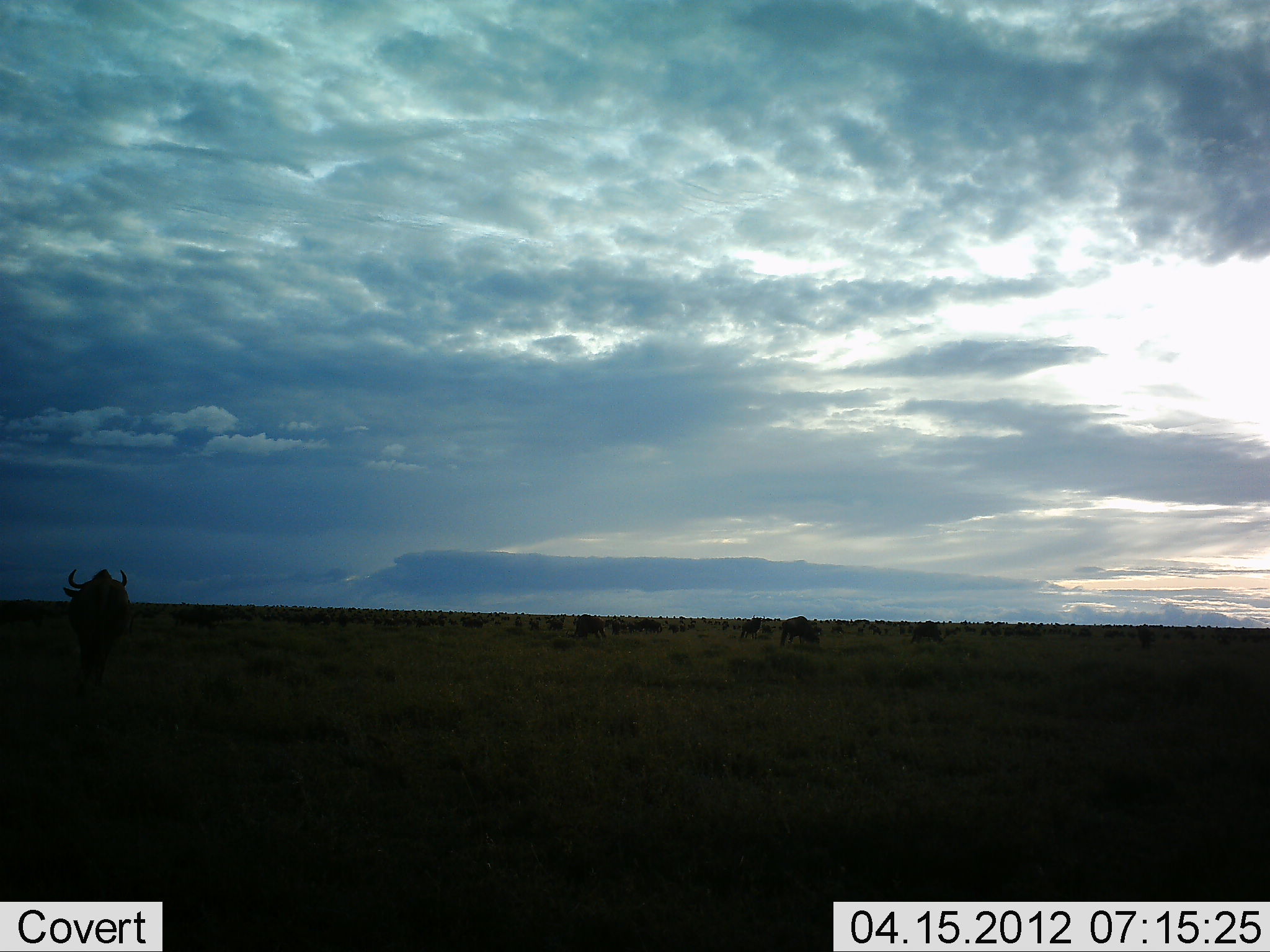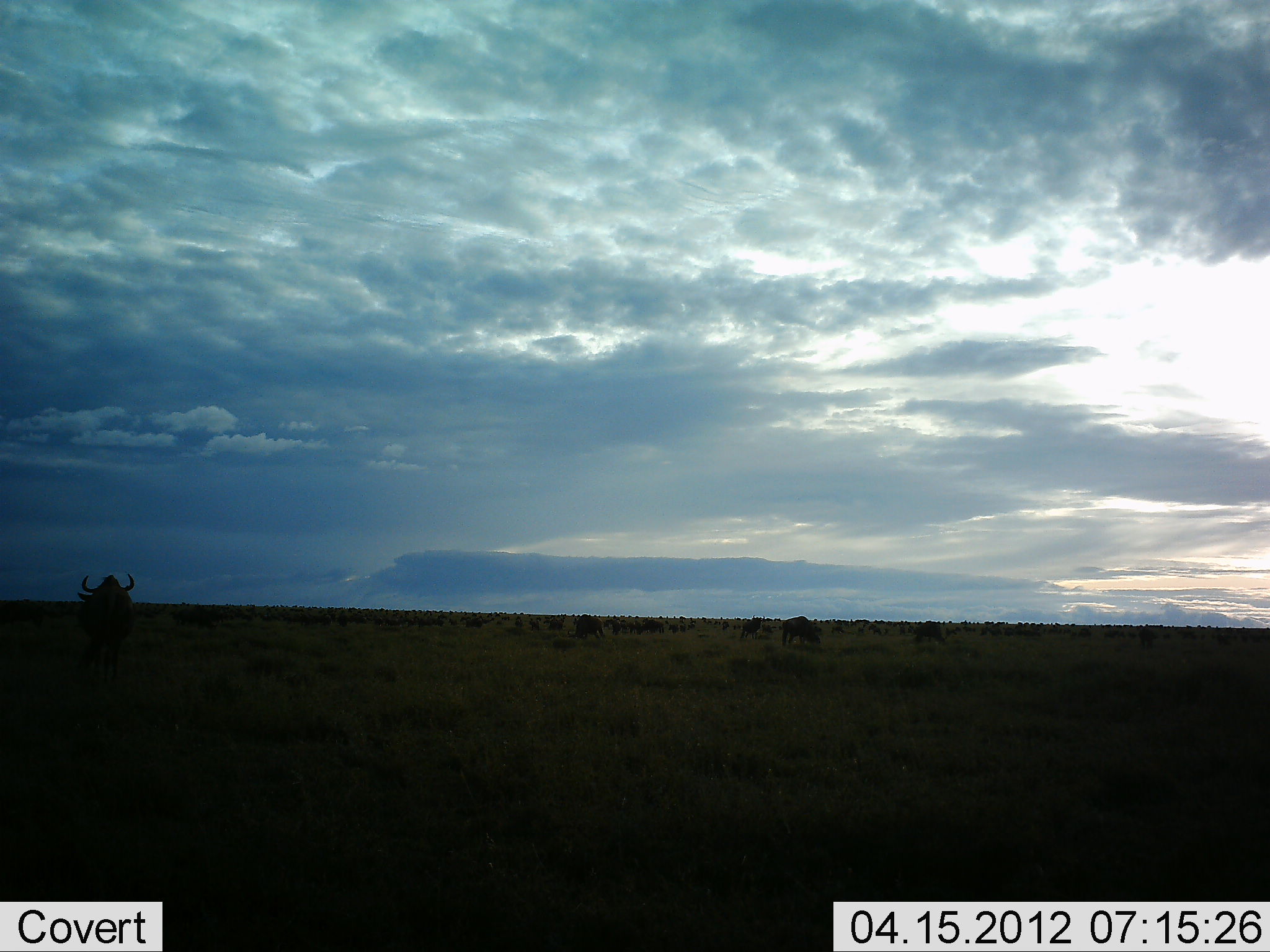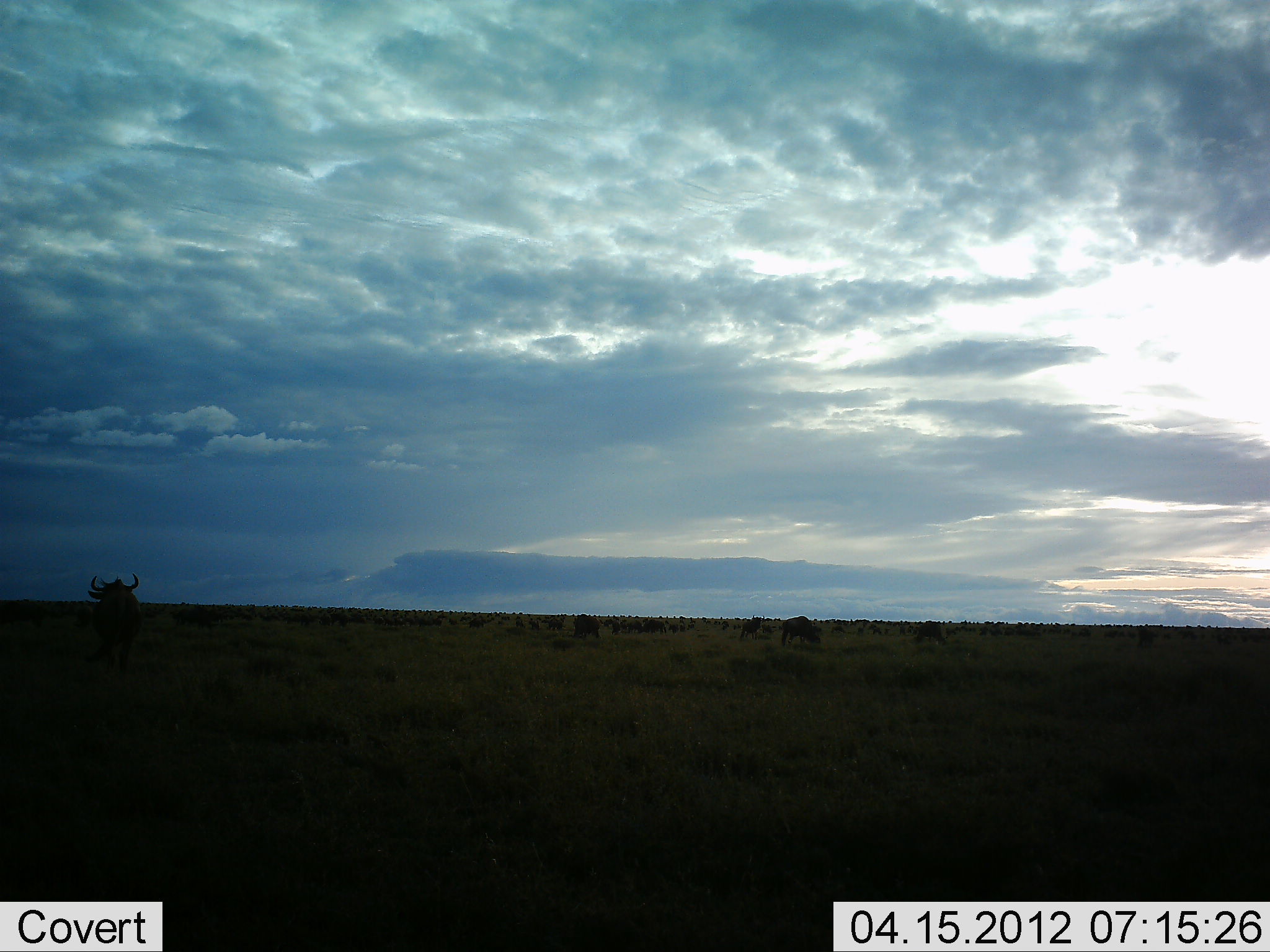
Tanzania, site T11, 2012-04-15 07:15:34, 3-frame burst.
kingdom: Animalia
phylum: Chordata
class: Mammalia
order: Artiodactyla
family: Bovidae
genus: Connochaetes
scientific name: Connochaetes taurinus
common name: blue wildebeest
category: wildebeest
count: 11-50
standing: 53%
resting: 3%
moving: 57%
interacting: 7%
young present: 3%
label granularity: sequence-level